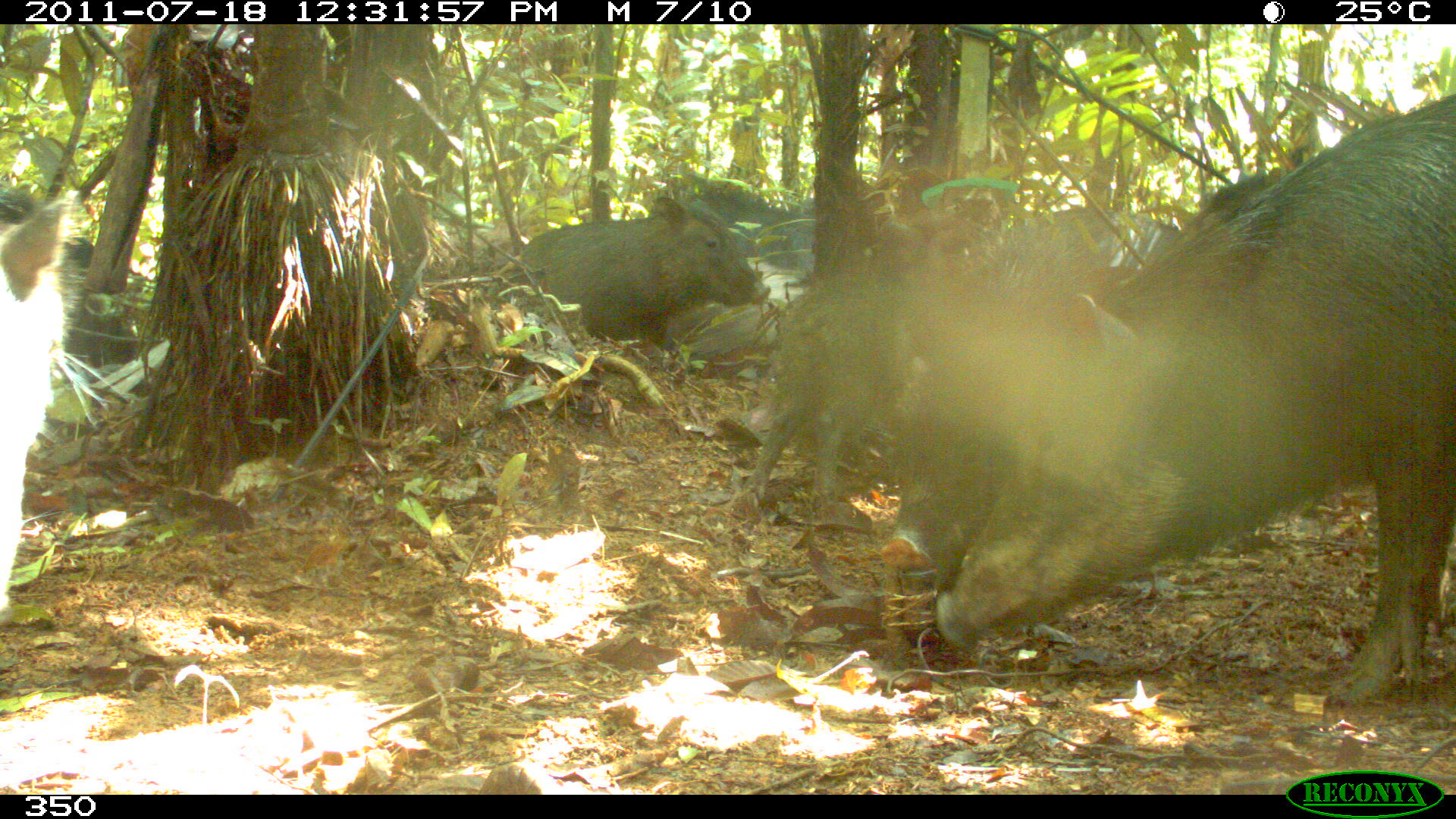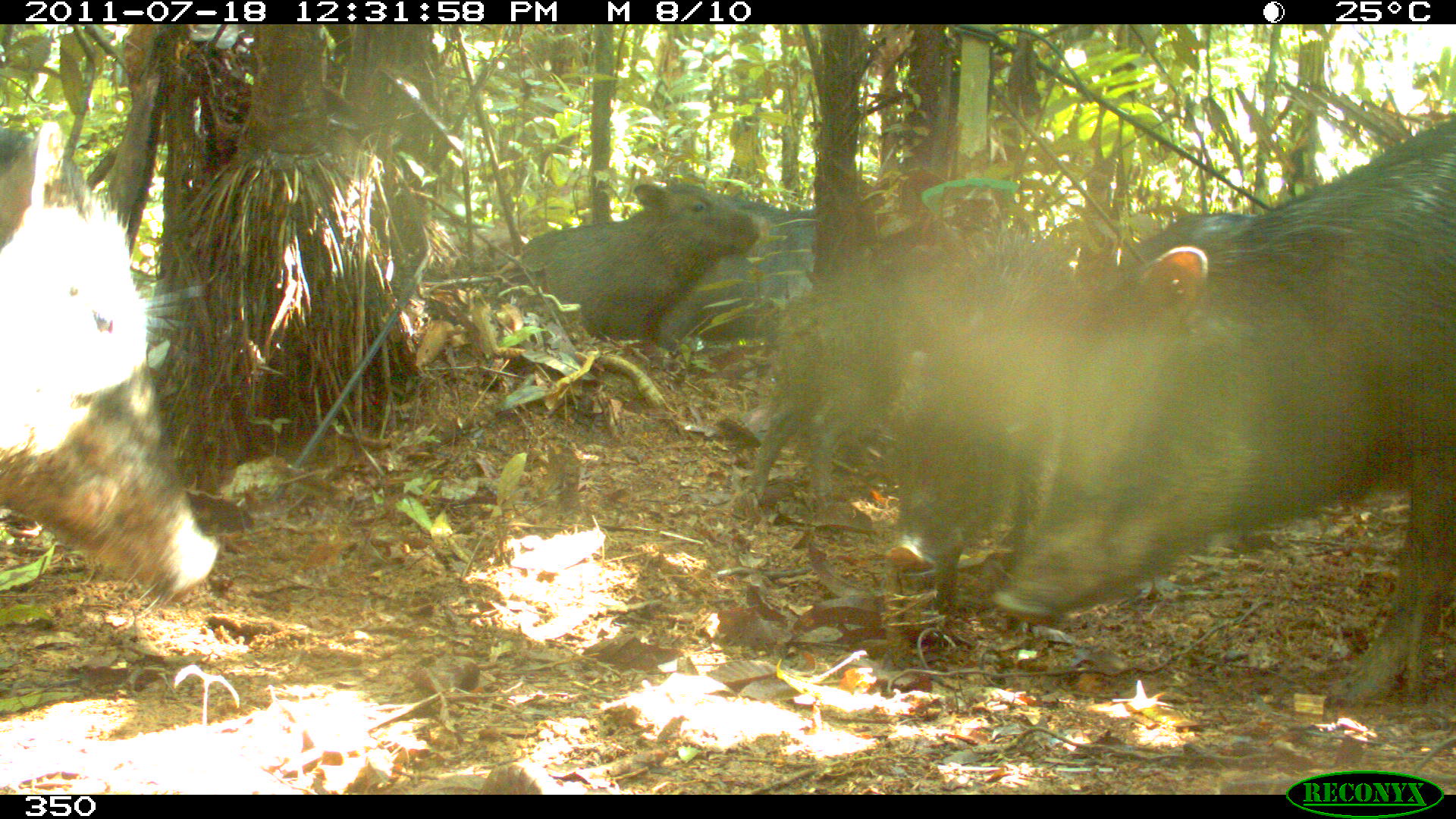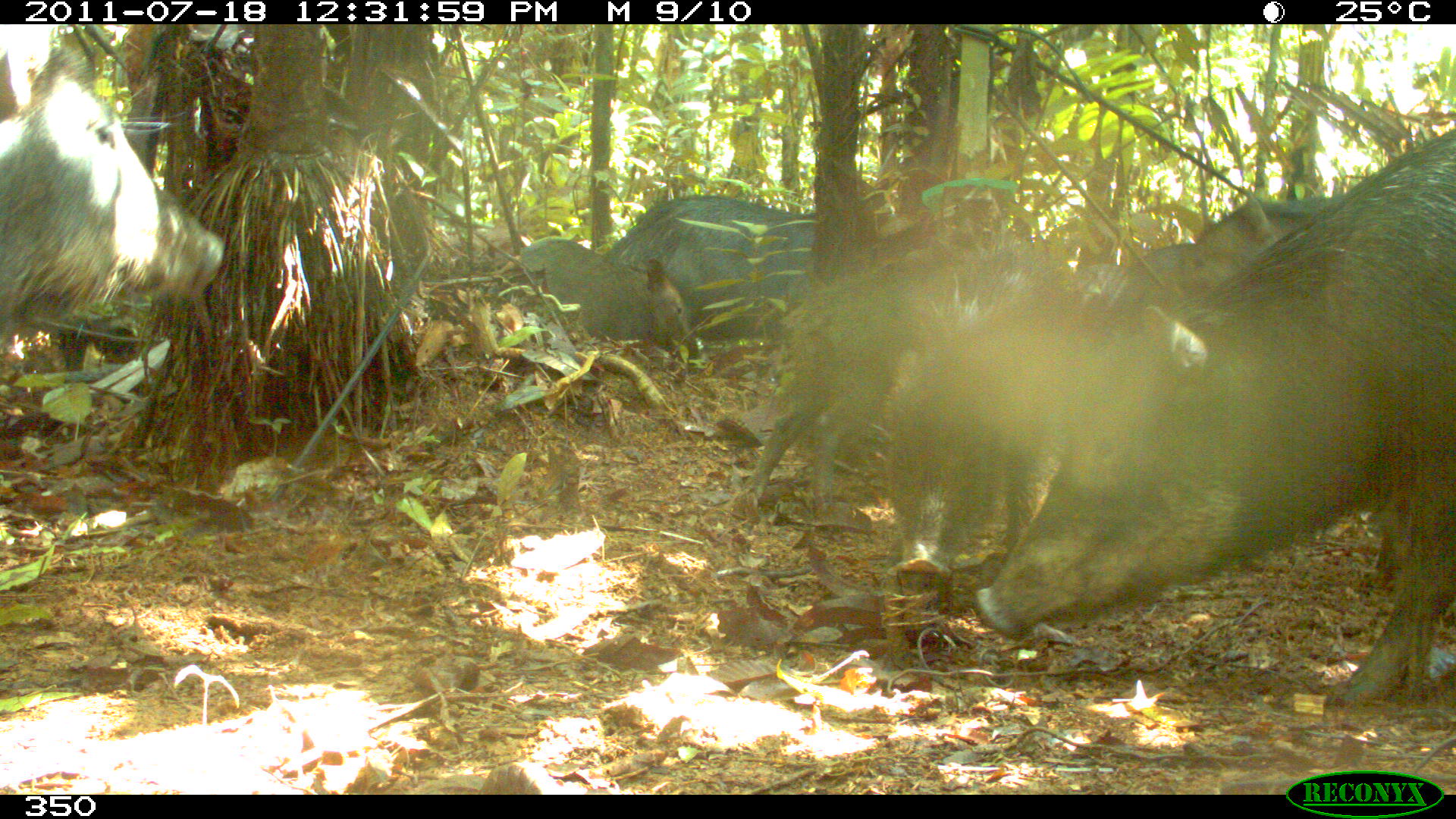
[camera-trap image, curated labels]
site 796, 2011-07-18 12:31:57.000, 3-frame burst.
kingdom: Animalia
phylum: Chordata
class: Mammalia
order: Artiodactyla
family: Tayassuidae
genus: Tayassu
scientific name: Tayassu pecari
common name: white-lipped peccary